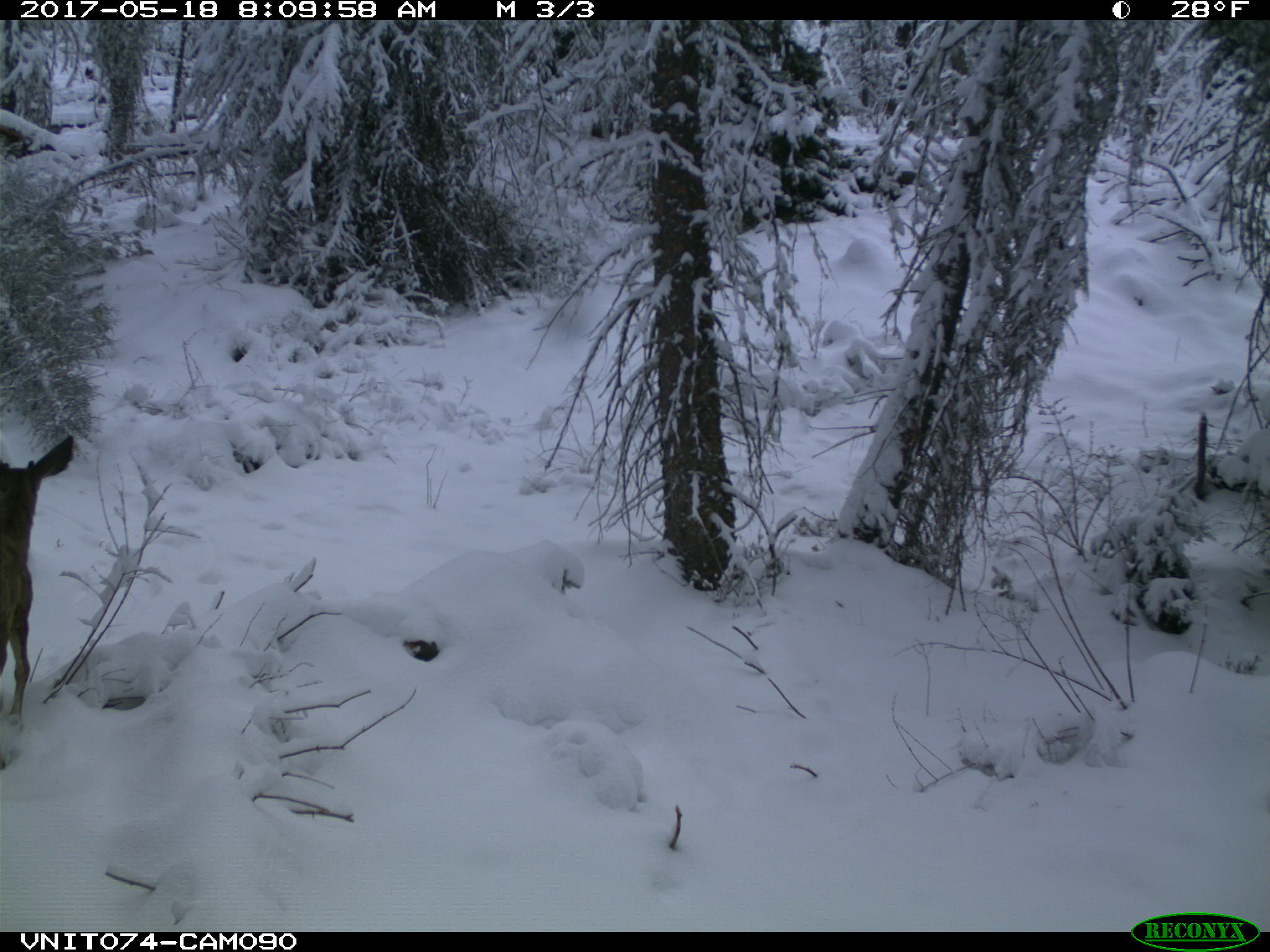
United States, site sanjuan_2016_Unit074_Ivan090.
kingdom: Animalia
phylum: Chordata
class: Mammalia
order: Artiodactyla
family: Cervidae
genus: Odocoileus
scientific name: Odocoileus hemionus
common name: mule deer